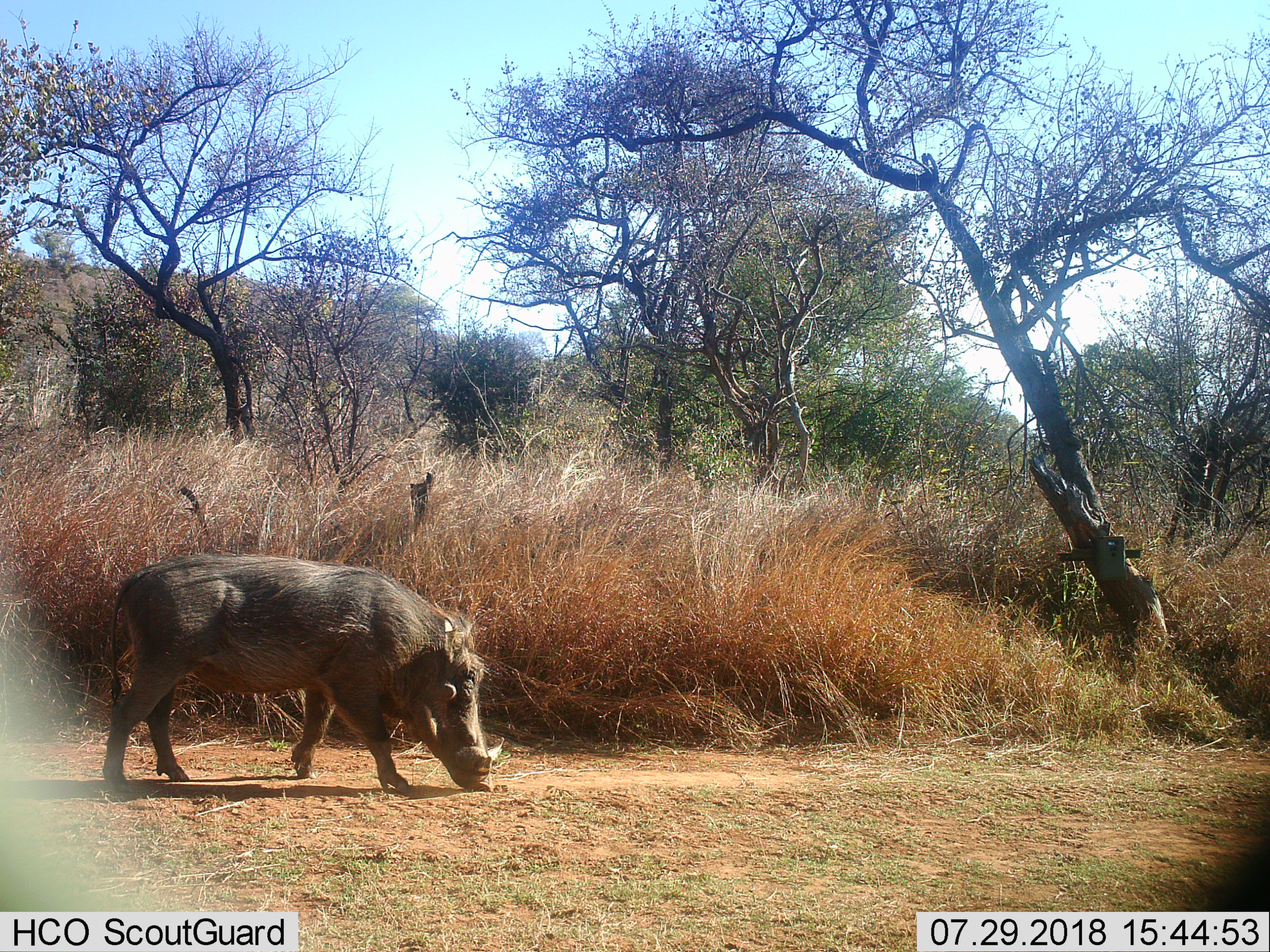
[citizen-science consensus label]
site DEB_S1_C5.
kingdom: Animalia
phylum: Chordata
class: Mammalia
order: Artiodactyla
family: Suidae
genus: Phacochoerus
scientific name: Phacochoerus africanus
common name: warthog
Warthog (Phacochoerus africanus), count 1. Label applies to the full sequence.